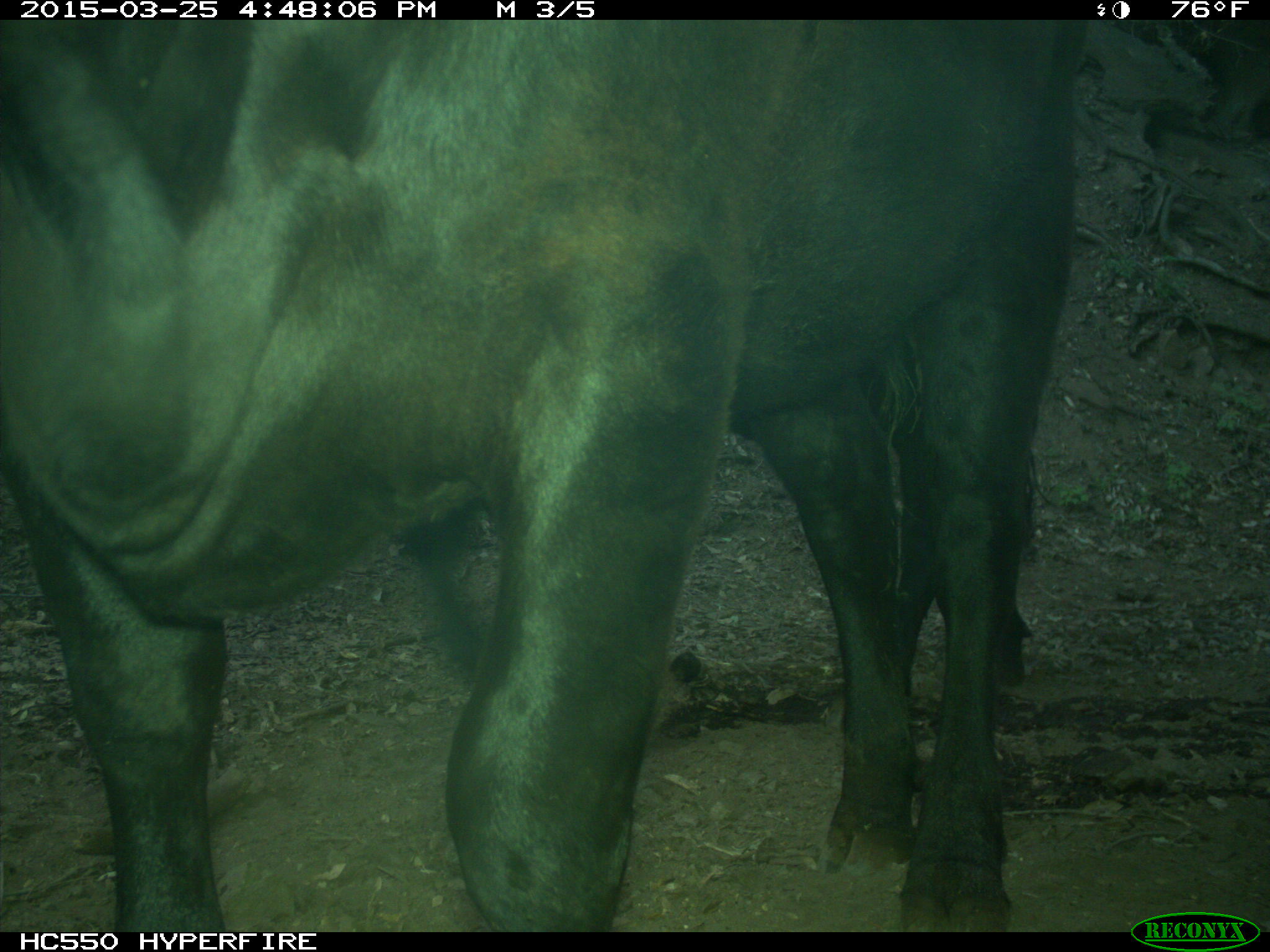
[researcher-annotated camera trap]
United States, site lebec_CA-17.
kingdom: Animalia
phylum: Chordata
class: Mammalia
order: Artiodactyla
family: Bovidae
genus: Bos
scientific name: Bos taurus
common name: domestic cow